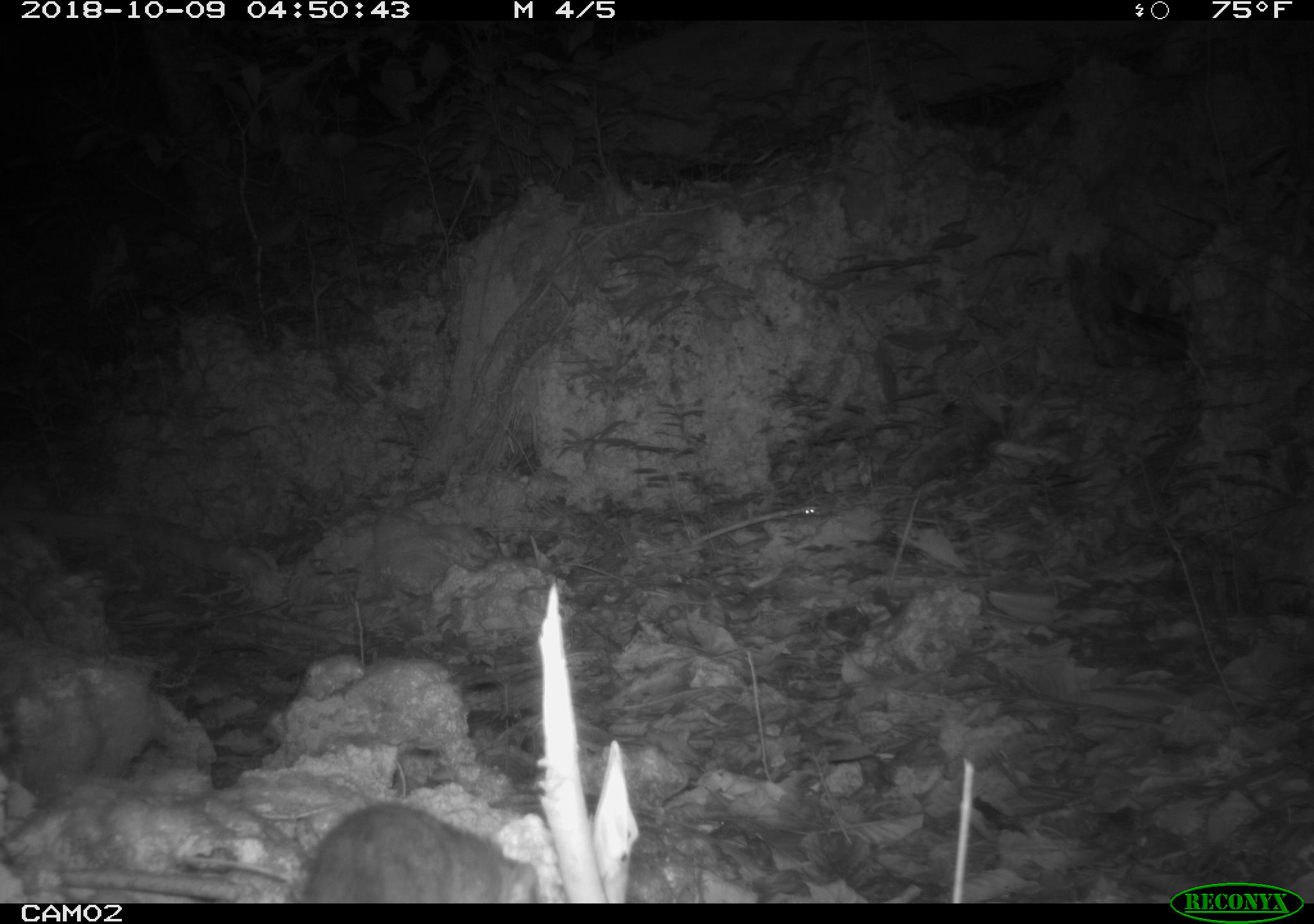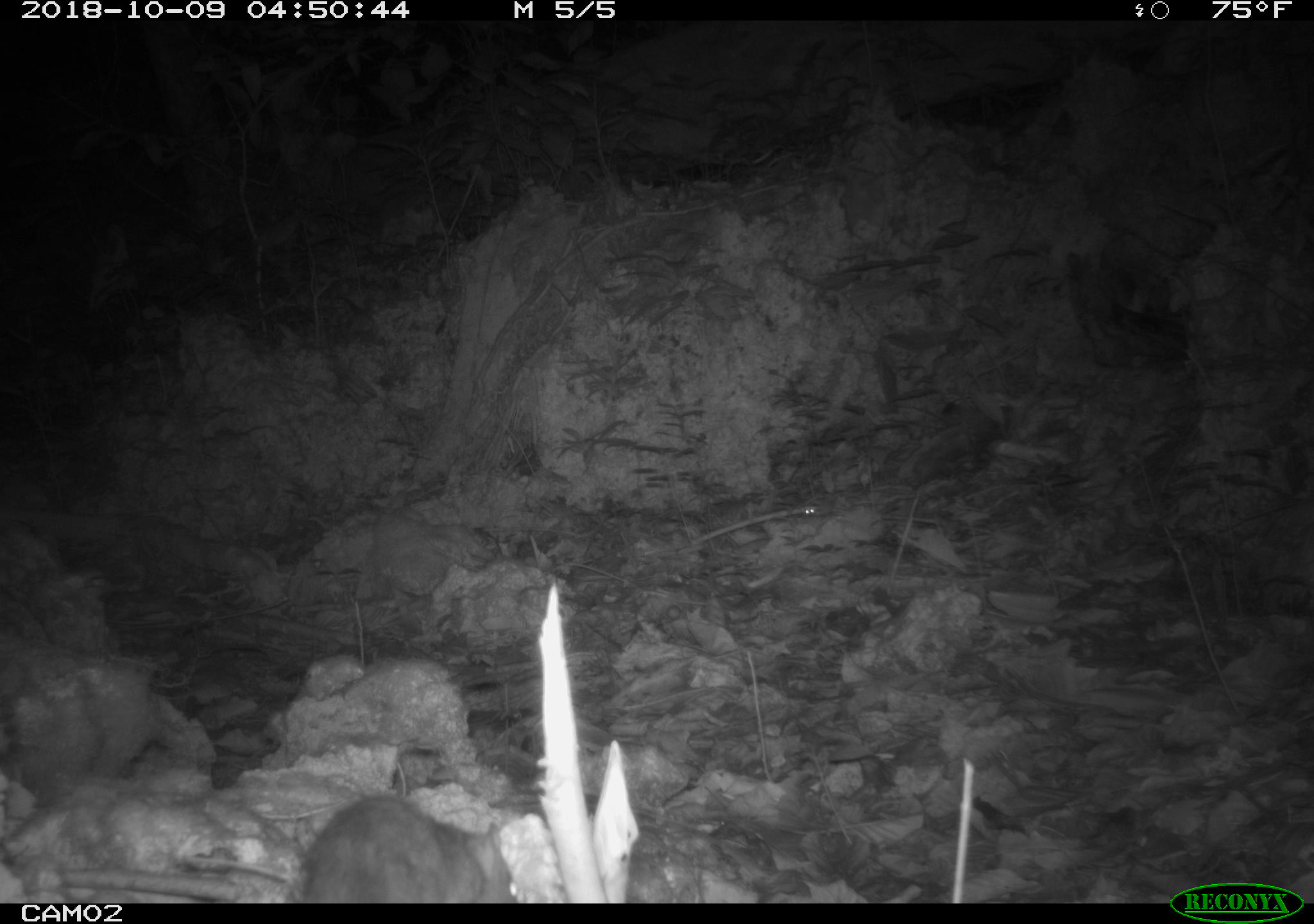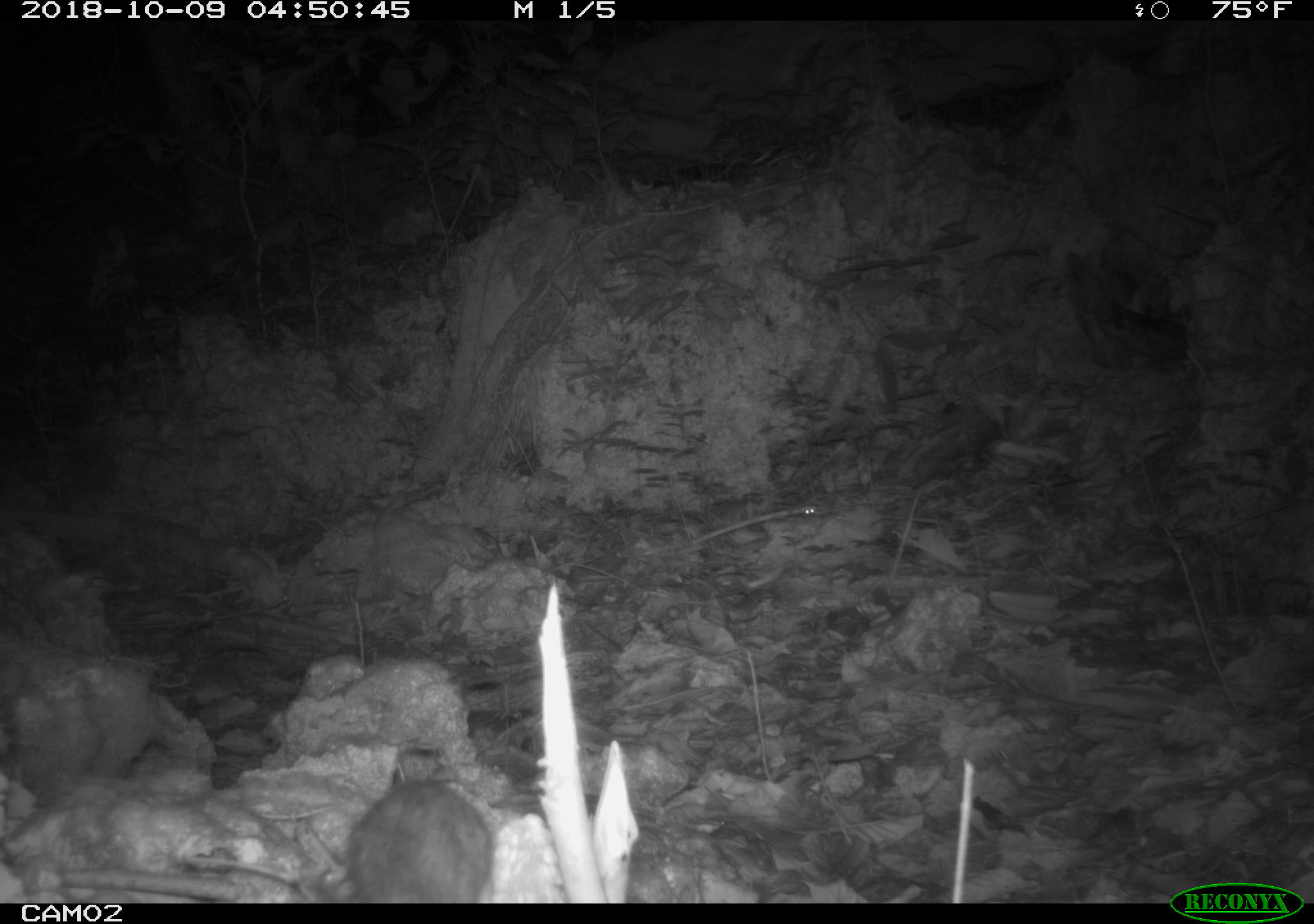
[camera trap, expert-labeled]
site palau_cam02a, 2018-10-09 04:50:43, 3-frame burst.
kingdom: Animalia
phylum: Chordata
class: Mammalia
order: Rodentia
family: Muridae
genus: Rattus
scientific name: Rattus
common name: rat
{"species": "rat (Rattus)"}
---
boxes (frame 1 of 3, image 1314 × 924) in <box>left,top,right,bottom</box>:
rat: <box>294,796,545,903</box>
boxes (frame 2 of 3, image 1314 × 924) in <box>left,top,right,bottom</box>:
rat: <box>166,791,514,907</box>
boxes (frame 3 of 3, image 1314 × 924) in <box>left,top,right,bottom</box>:
rat: <box>317,776,495,902</box>